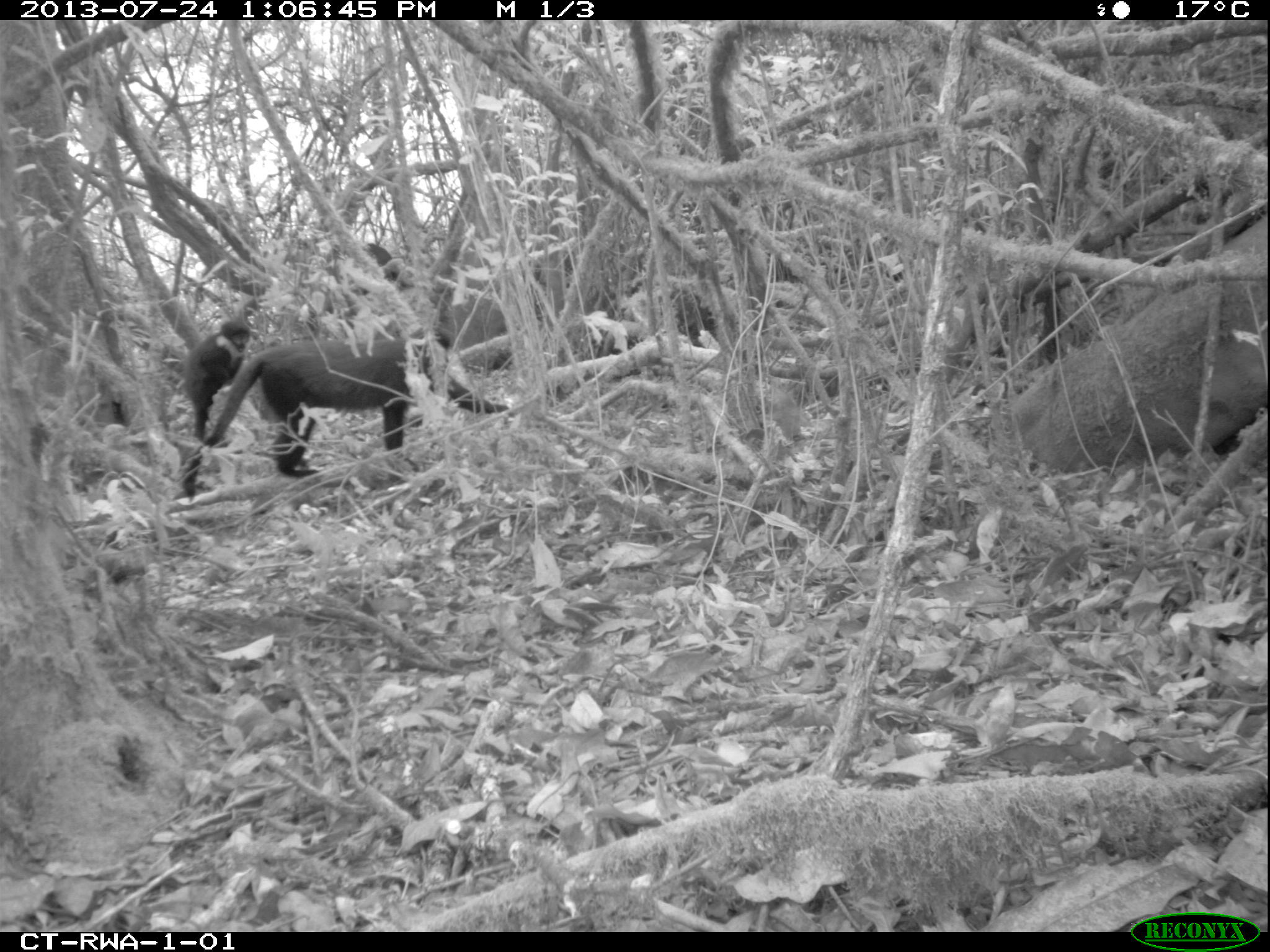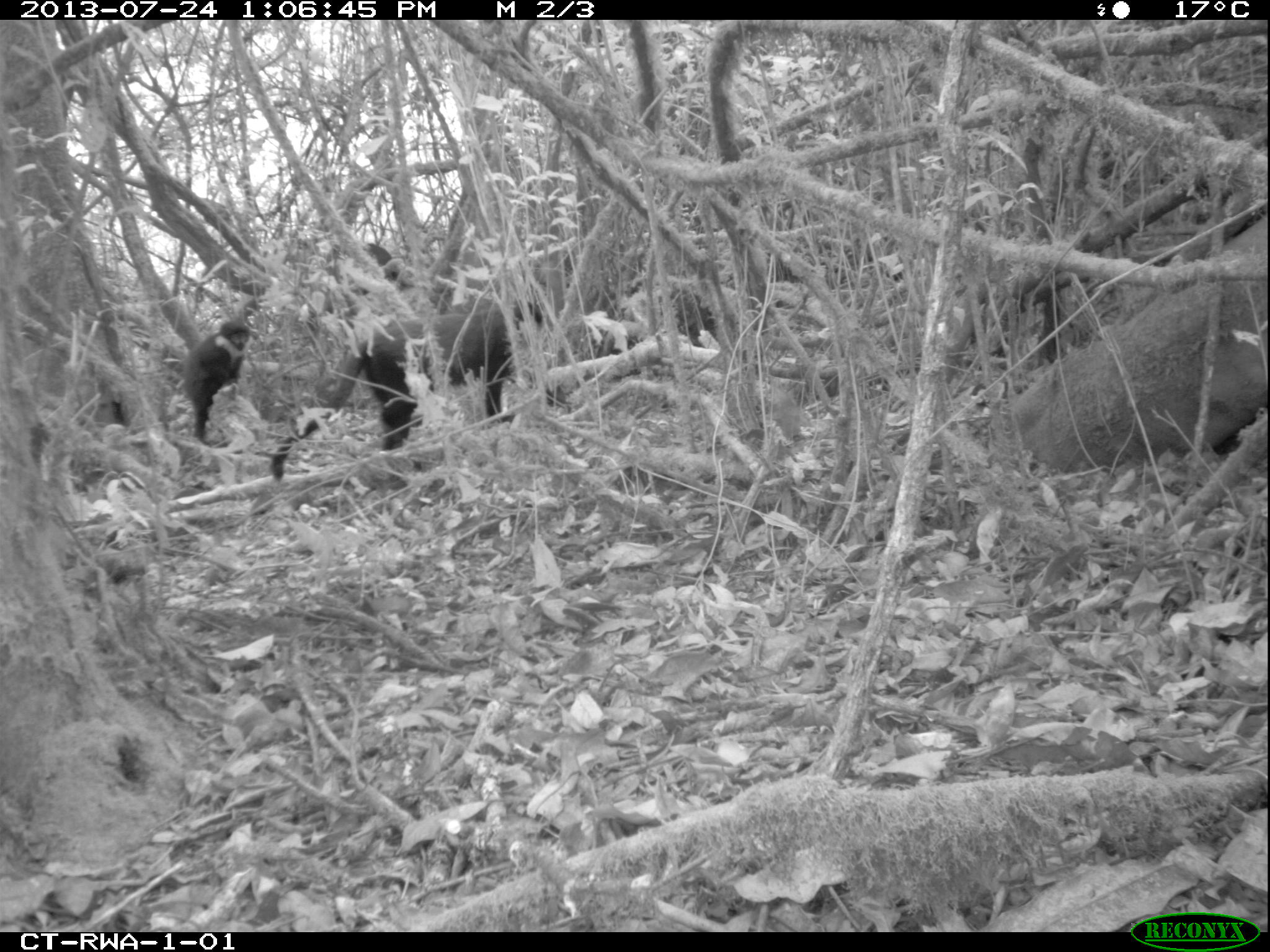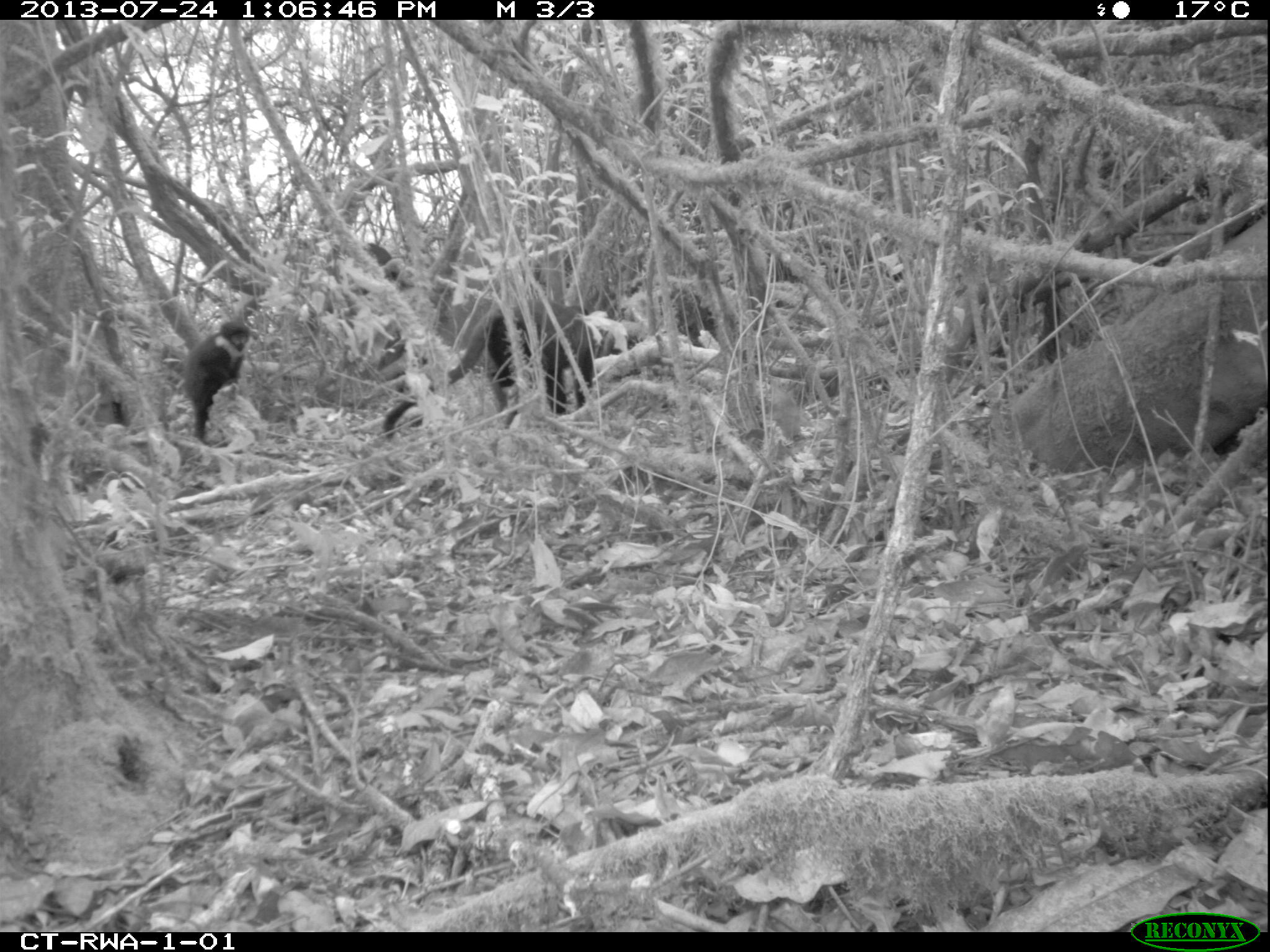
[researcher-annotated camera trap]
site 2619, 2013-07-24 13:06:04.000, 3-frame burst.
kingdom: Animalia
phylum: Chordata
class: Mammalia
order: Primates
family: Cercopithecidae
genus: Allochrocebus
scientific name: Allochrocebus lhoesti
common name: l'hoest's monkey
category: cercopithecus lhoesti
Cercopithecus lhoesti (l'hoest's monkey) (Allochrocebus lhoesti), count 2.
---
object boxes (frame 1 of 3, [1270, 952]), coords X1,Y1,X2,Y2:
cercopithecus lhoesti: 180,325,522,498; 177,317,251,447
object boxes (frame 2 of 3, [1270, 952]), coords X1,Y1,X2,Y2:
cercopithecus lhoesti: 271,299,546,484; 182,317,247,448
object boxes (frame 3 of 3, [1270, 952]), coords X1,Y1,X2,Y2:
cercopithecus lhoesti: 380,293,612,438; 180,315,251,442